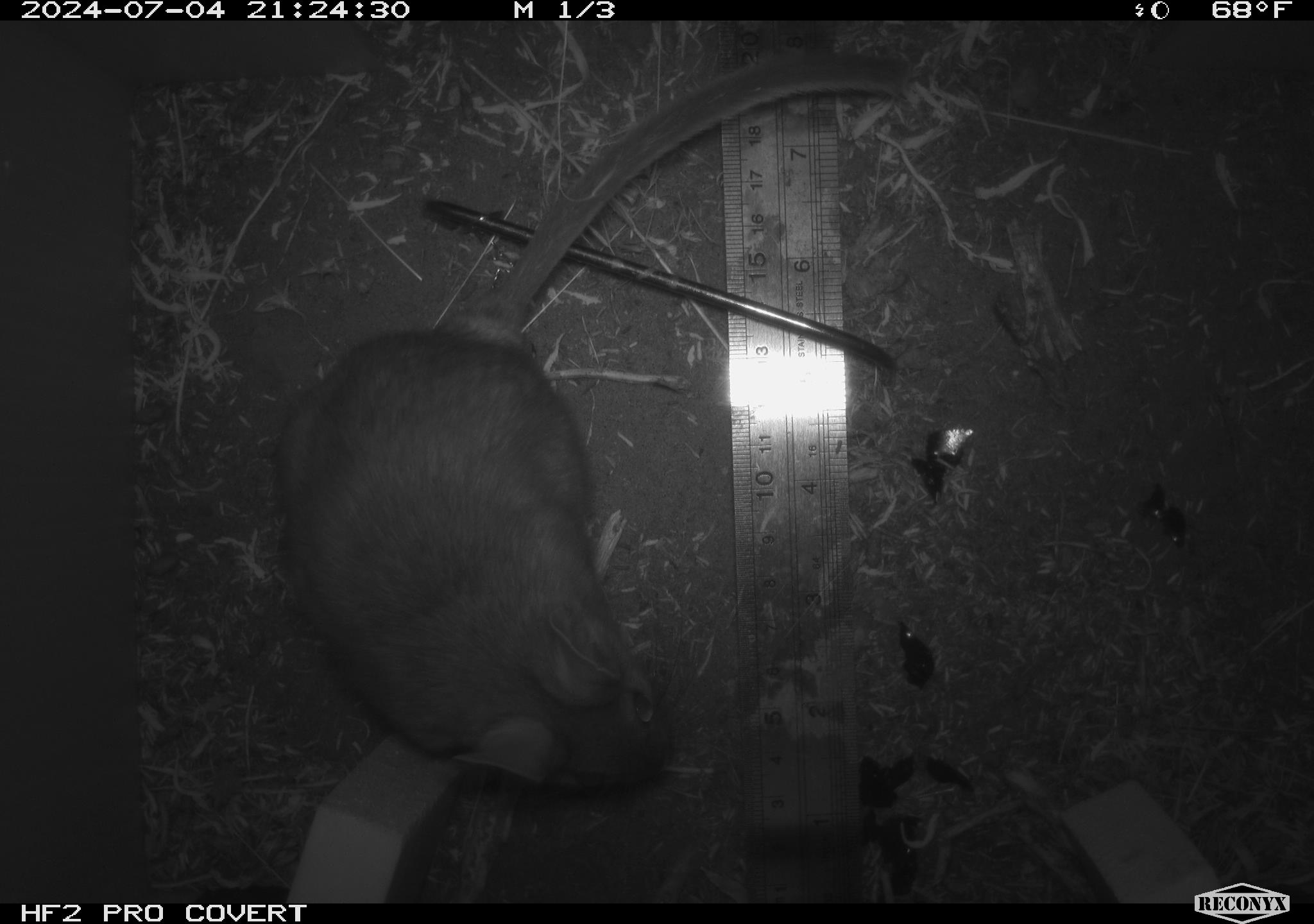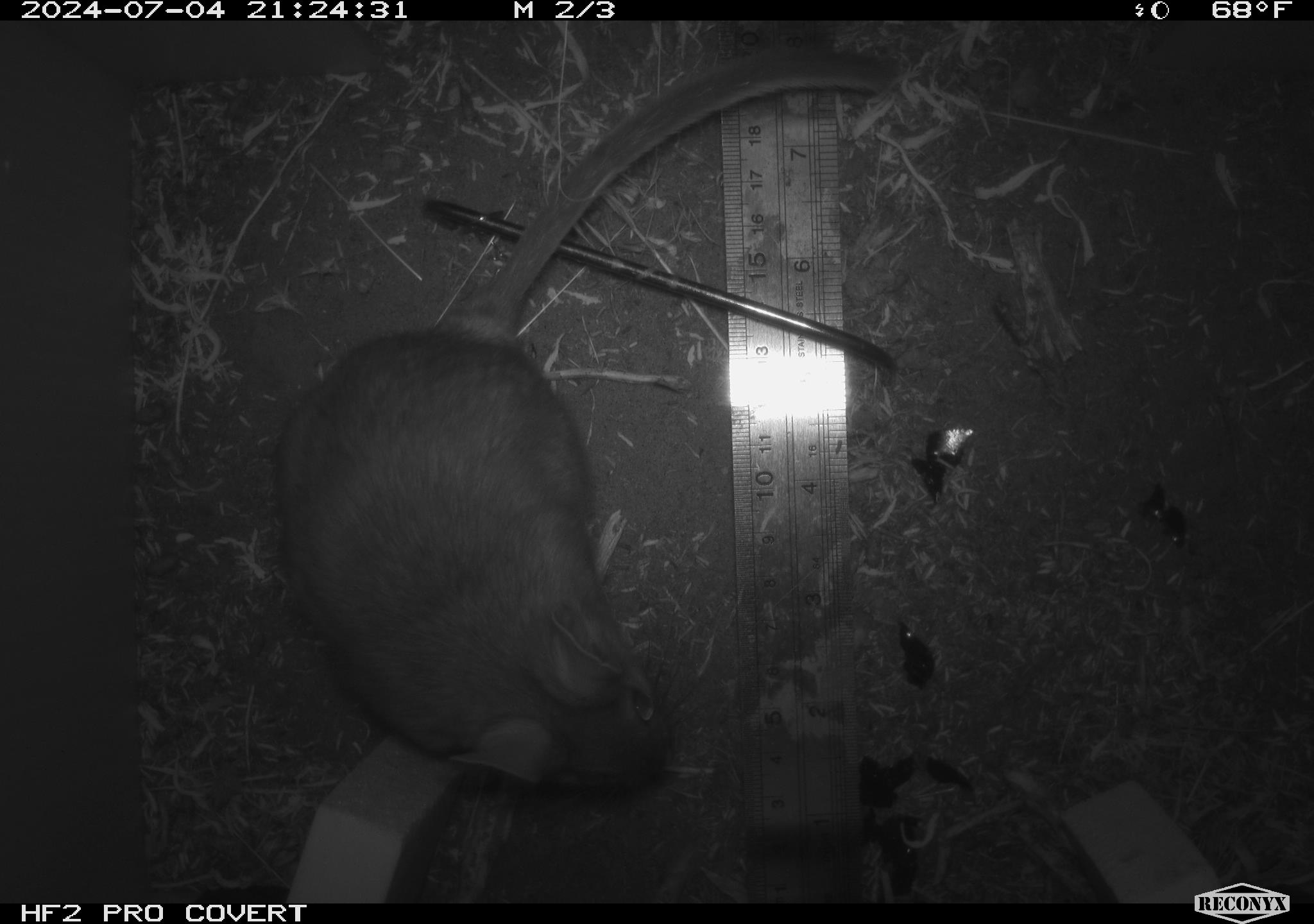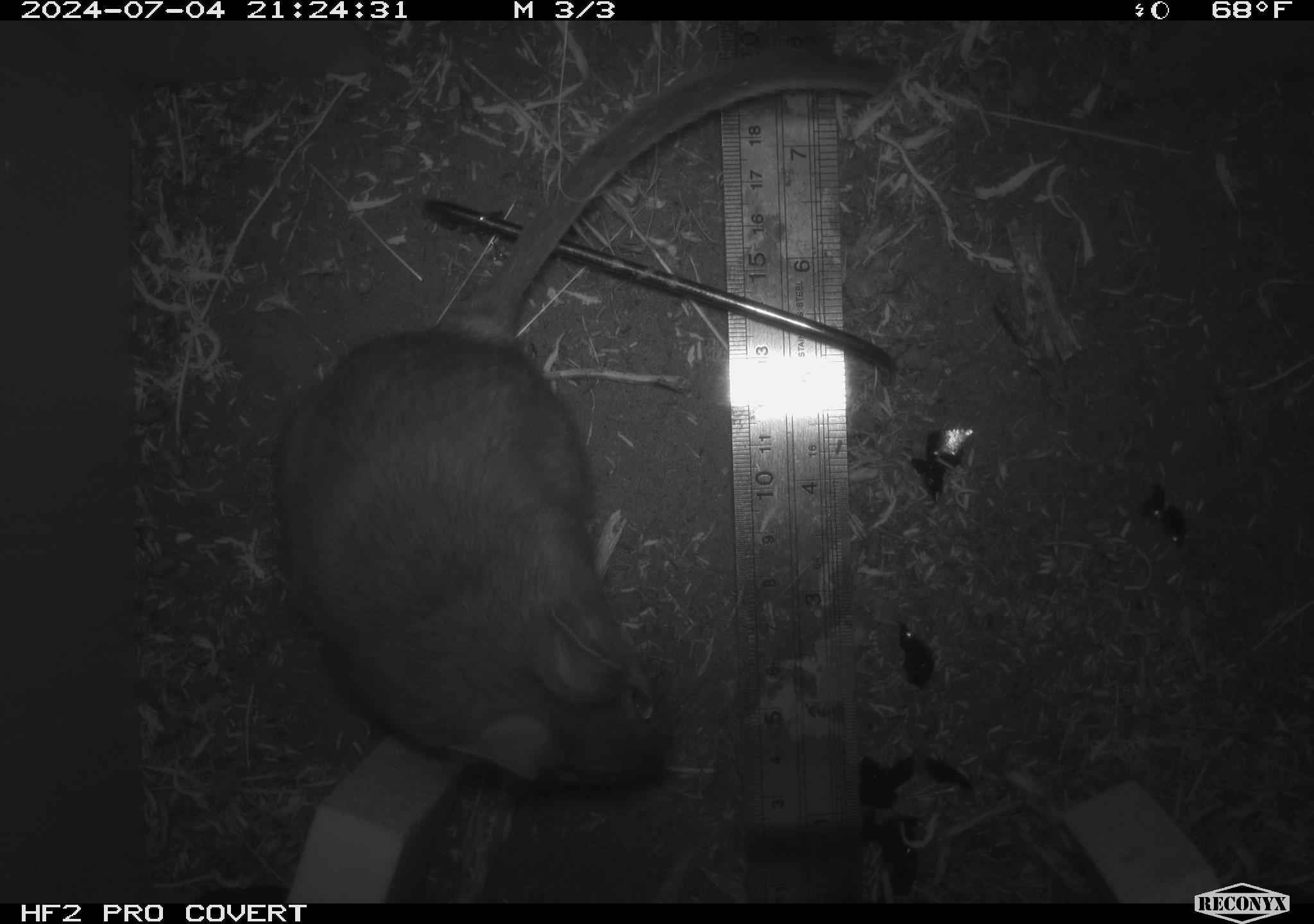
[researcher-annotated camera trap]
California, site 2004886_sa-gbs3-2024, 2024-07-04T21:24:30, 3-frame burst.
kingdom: Animalia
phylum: Chordata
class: Mammalia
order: Rodentia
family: Cricetidae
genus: Neotoma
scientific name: Neotoma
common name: pack rat or woodrat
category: neotoma species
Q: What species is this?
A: Neotoma species (pack rat or woodrat) (Neotoma).